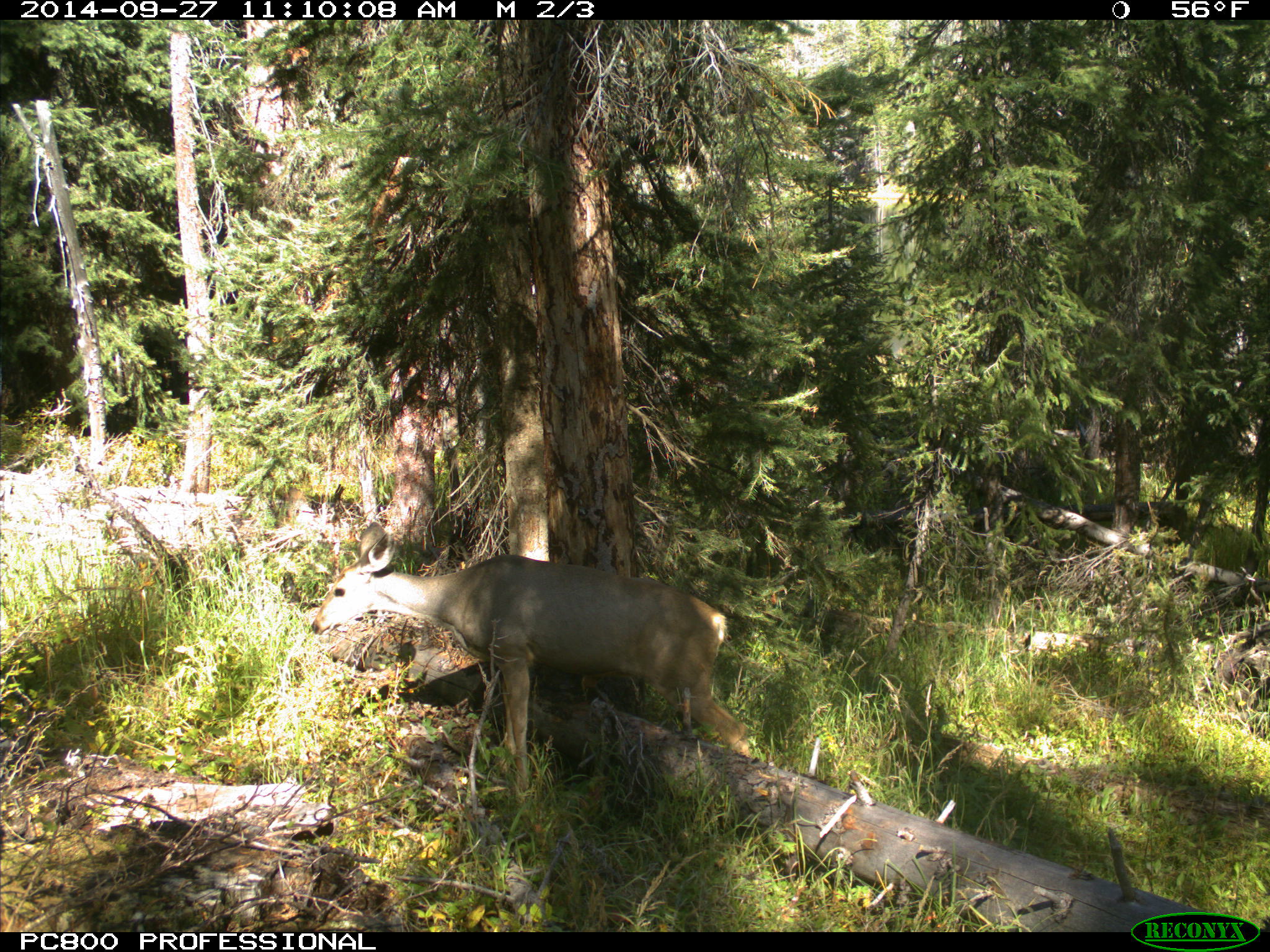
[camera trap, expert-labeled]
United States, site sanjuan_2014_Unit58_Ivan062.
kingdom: Animalia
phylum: Chordata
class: Mammalia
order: Artiodactyla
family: Cervidae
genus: Odocoileus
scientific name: Odocoileus hemionus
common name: mule deer